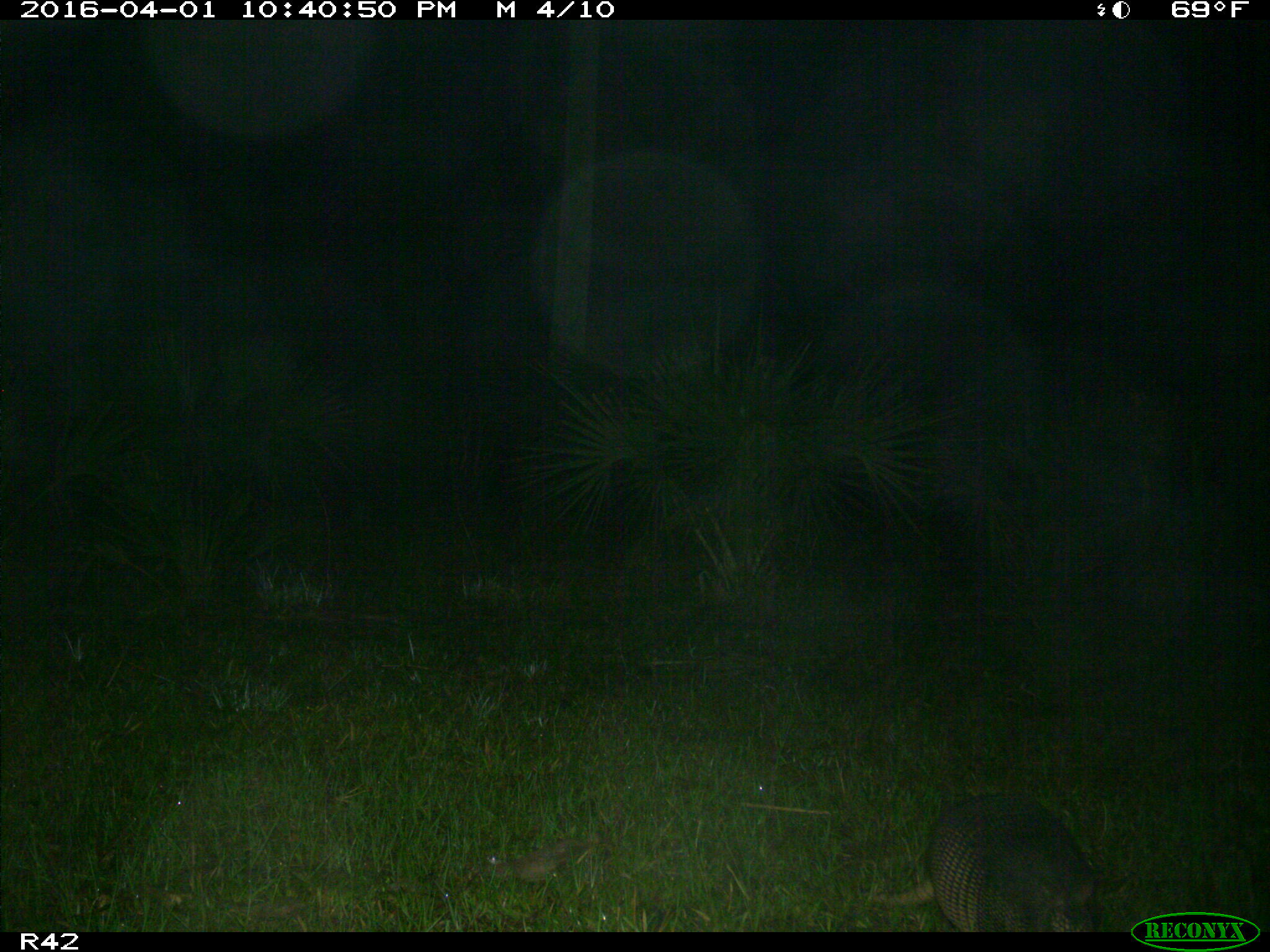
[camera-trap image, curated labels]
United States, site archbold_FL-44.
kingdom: Animalia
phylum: Chordata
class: Mammalia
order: Cingulata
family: Dasypodidae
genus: Dasypus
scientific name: Dasypus novemcinctus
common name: nine-banded armadillo